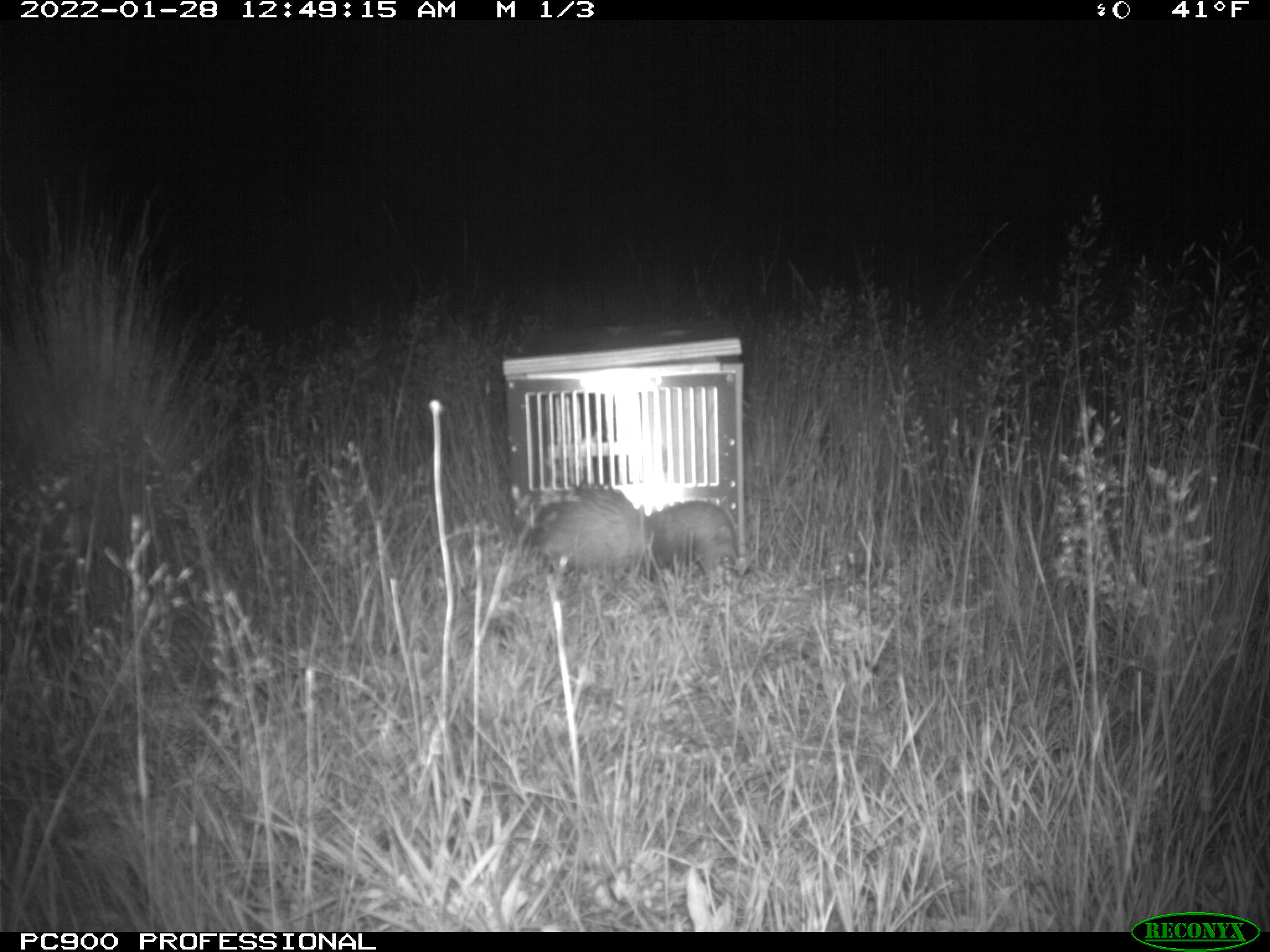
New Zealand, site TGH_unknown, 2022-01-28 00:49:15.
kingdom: Animalia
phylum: Chordata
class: Mammalia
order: Carnivora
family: Mustelidae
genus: Mustela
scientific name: Mustela furo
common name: ferret